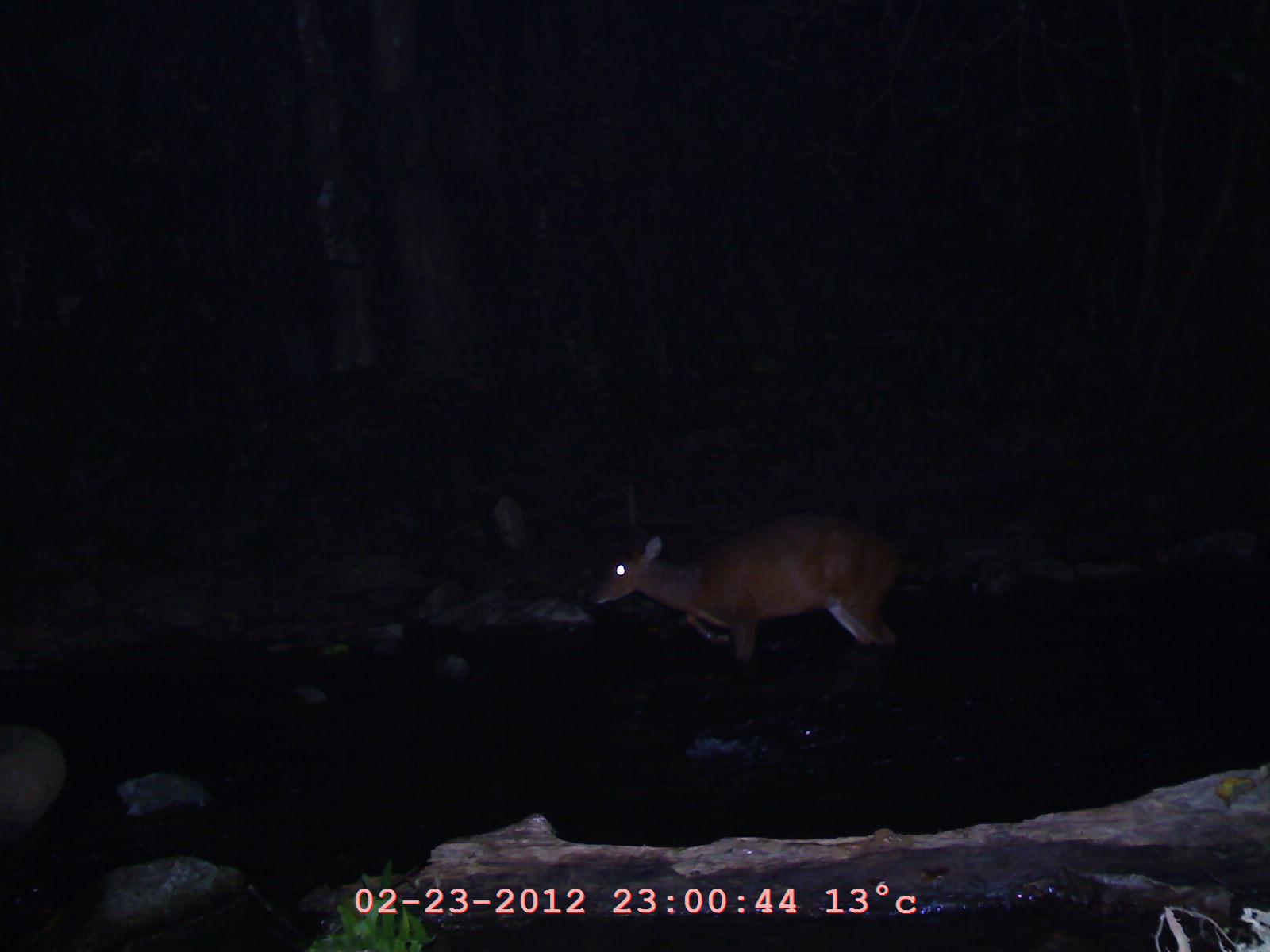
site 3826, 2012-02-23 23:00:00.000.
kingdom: Animalia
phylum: Chordata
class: Mammalia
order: Artiodactyla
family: Cervidae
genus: Muntiacus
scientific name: Muntiacus muntjak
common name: southern red muntjac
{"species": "Muntiacus muntjak (southern red muntjac)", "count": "1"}